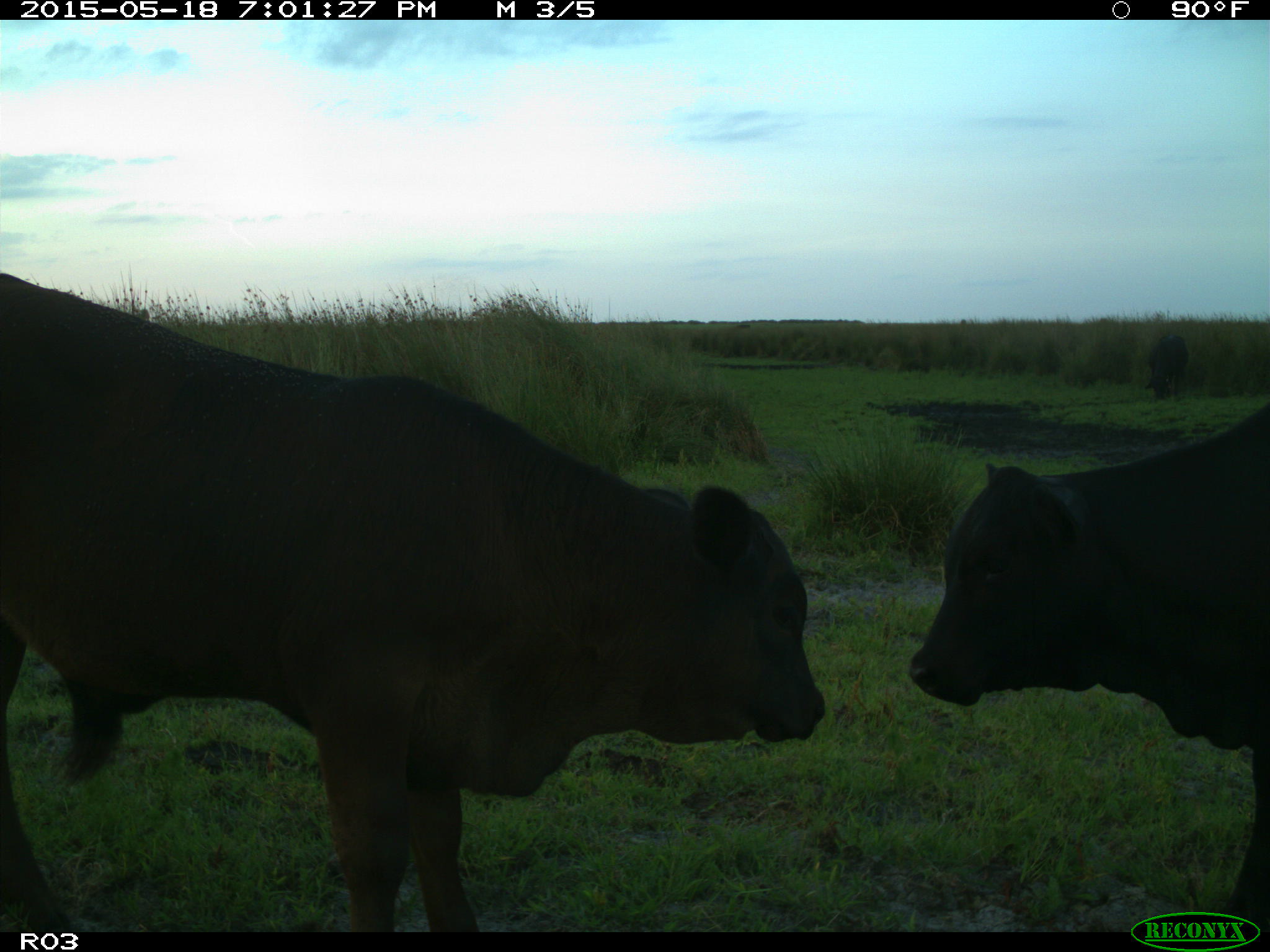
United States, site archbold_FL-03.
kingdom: Animalia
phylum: Chordata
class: Mammalia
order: Artiodactyla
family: Bovidae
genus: Bos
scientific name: Bos taurus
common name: domestic cow